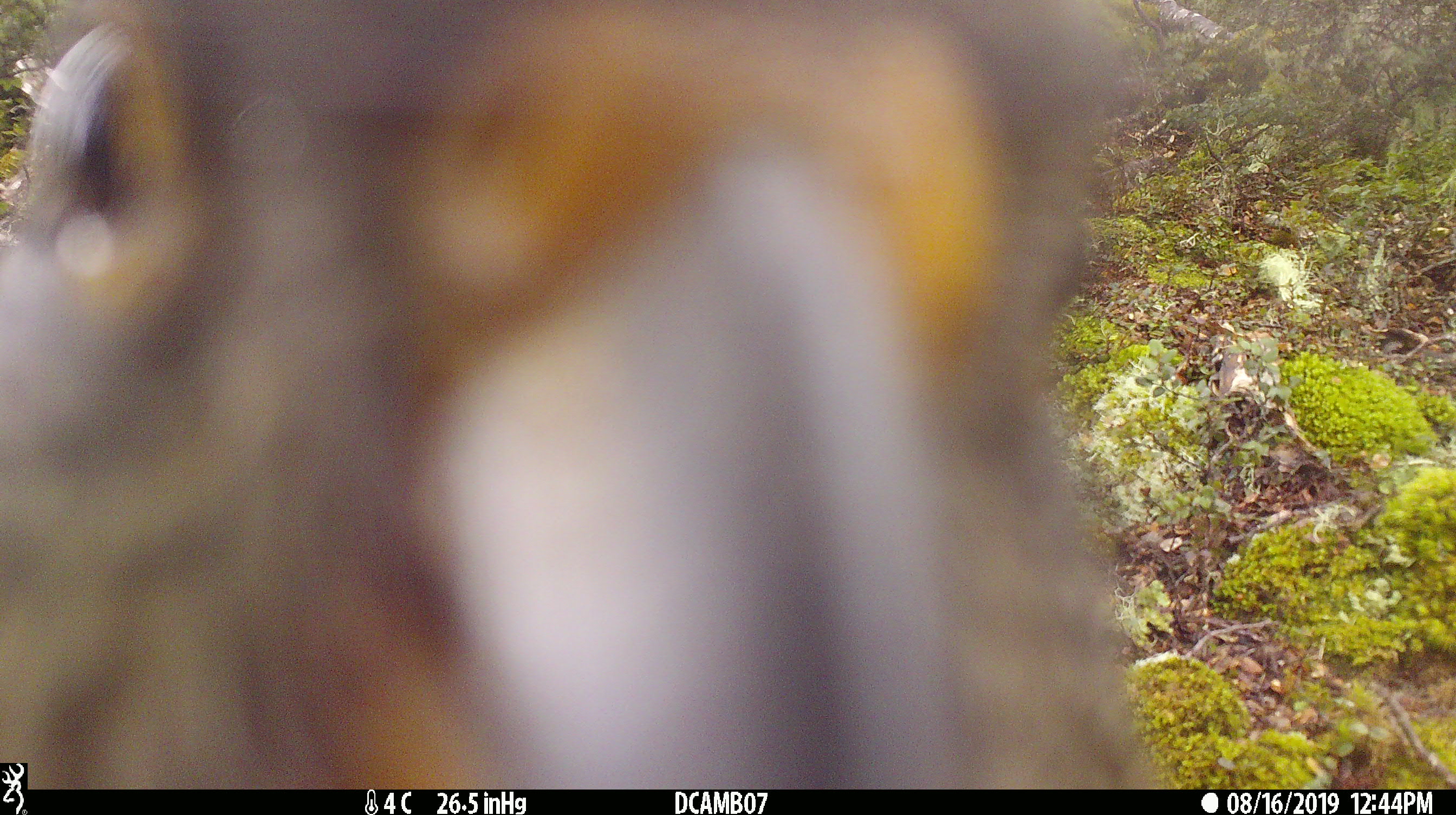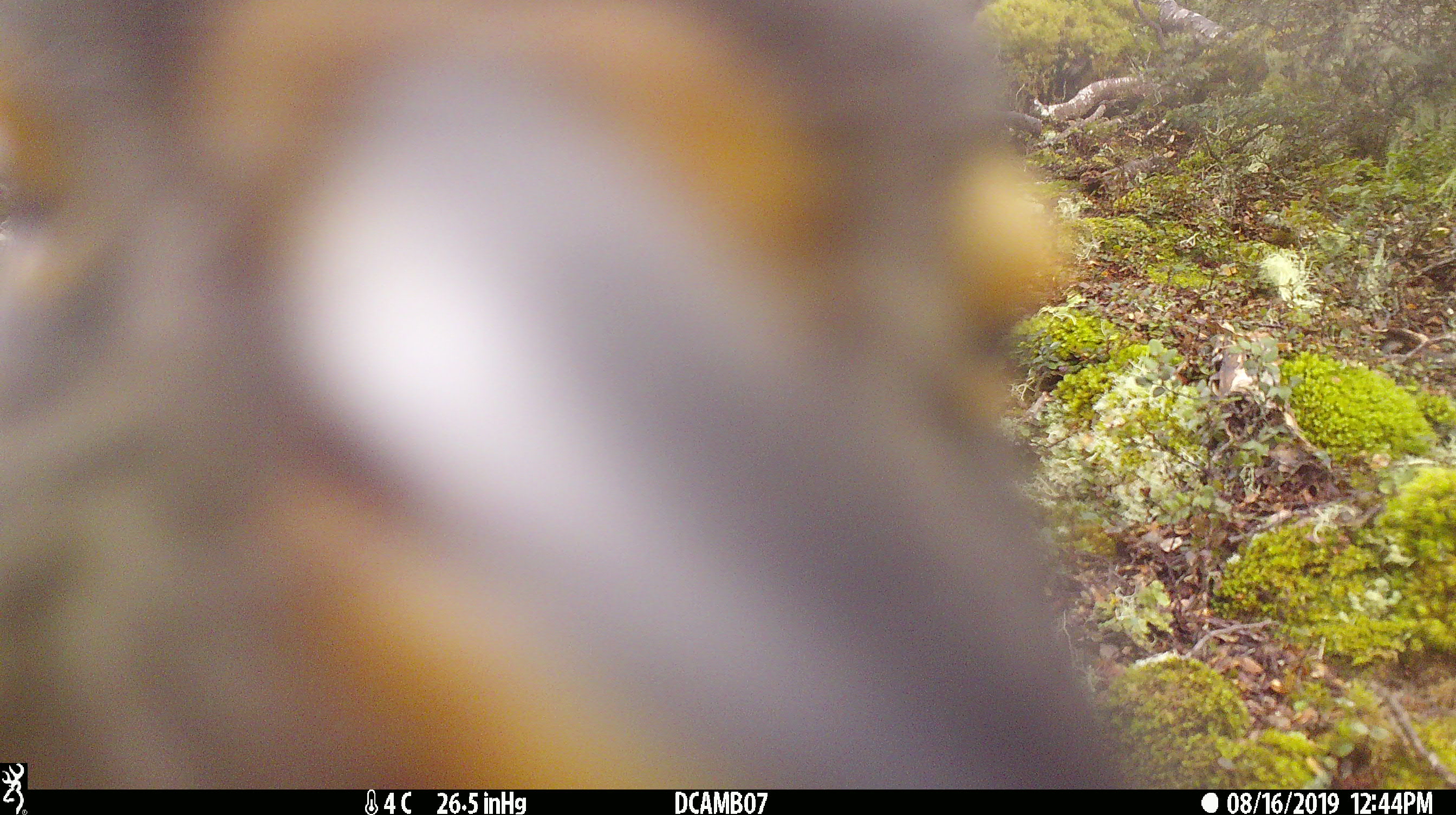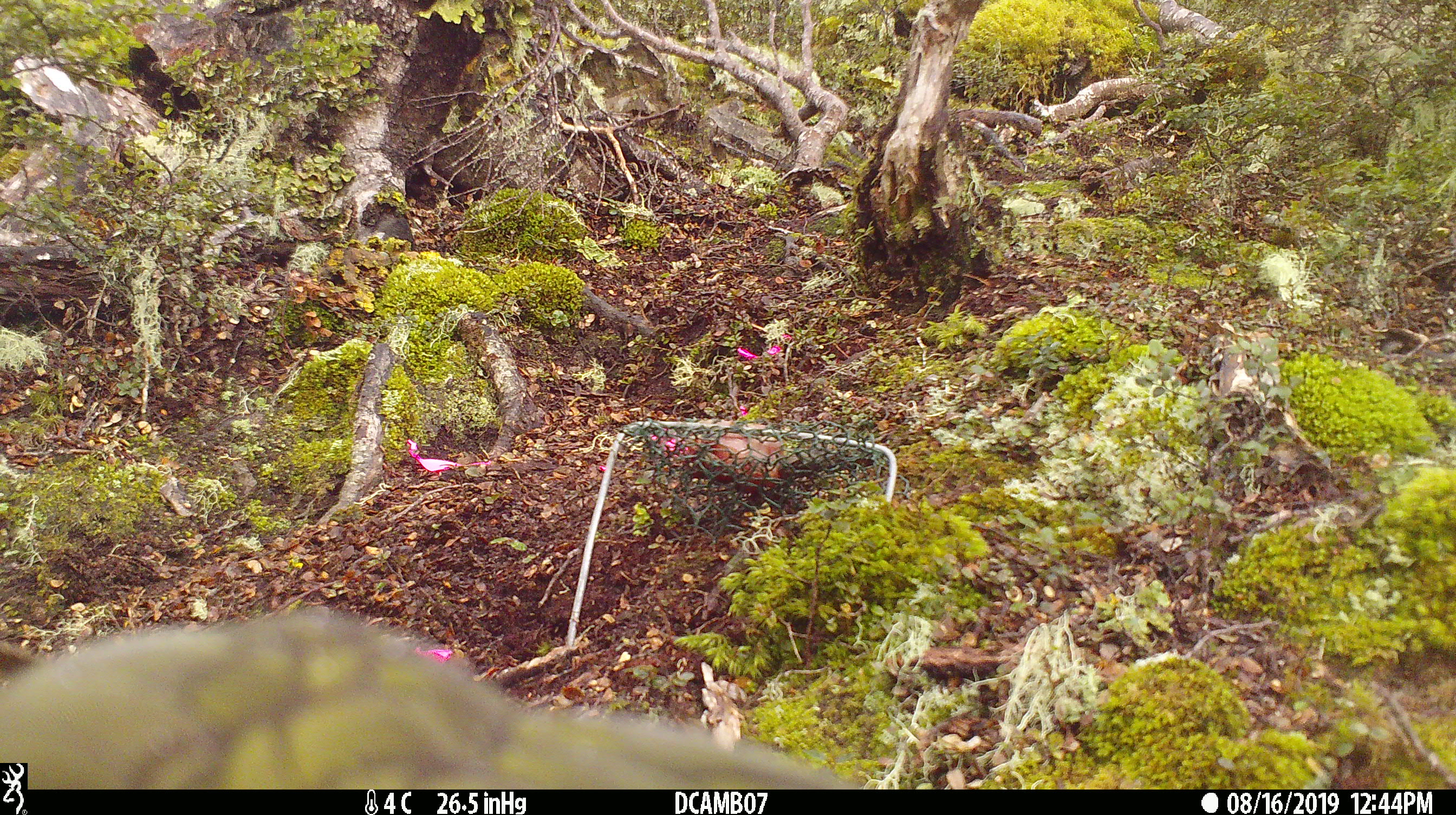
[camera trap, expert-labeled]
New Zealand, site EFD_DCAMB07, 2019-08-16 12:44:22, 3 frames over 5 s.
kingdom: Animalia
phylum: Chordata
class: Aves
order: Psittaciformes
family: Strigopidae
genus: Nestor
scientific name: Nestor notabilis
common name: kea